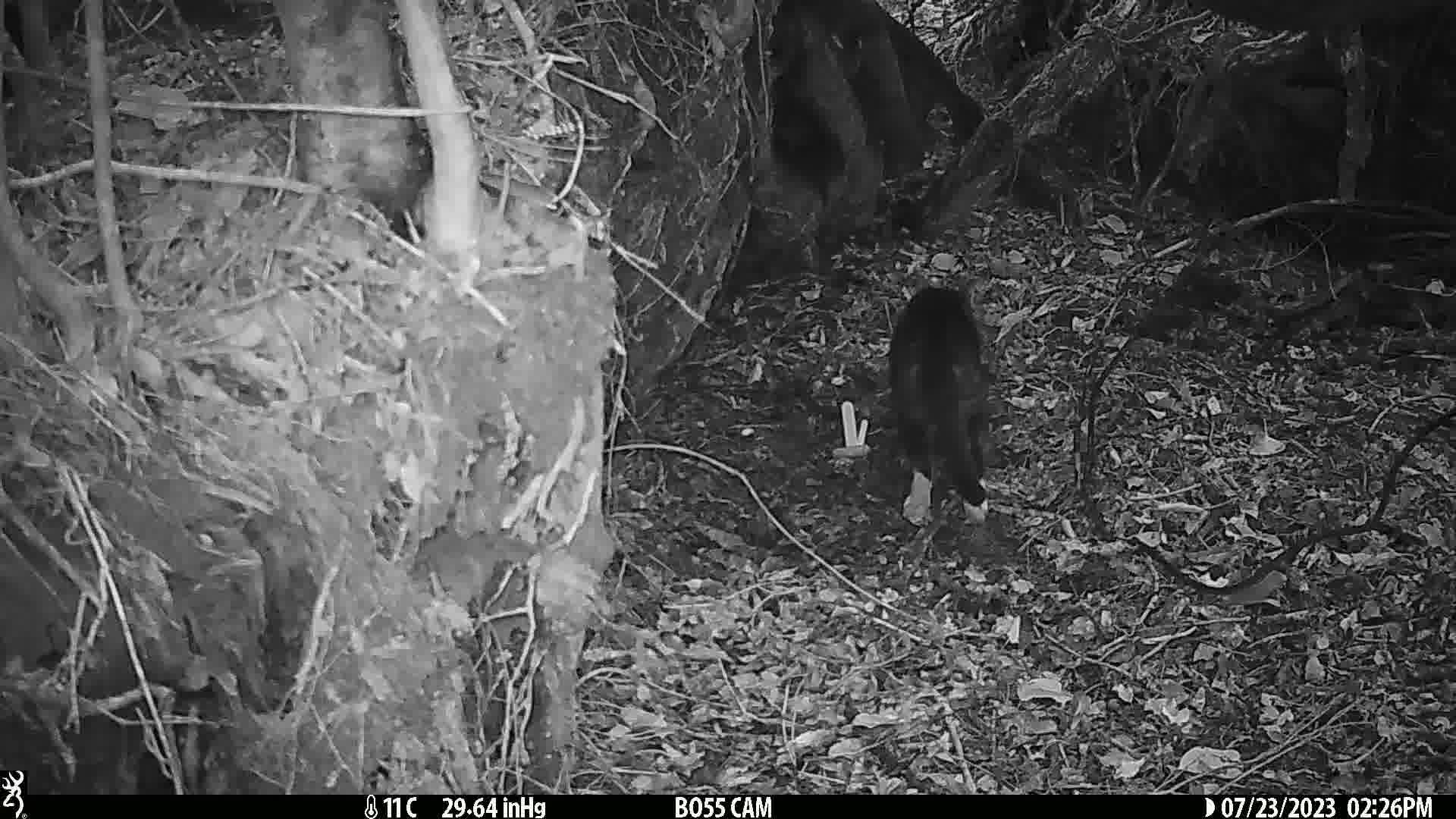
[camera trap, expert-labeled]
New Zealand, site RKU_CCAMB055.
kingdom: Animalia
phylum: Chordata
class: Mammalia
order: Carnivora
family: Felidae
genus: Felis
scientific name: Felis catus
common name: domestic cat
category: cat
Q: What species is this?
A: Cat (domestic cat) (Felis catus).